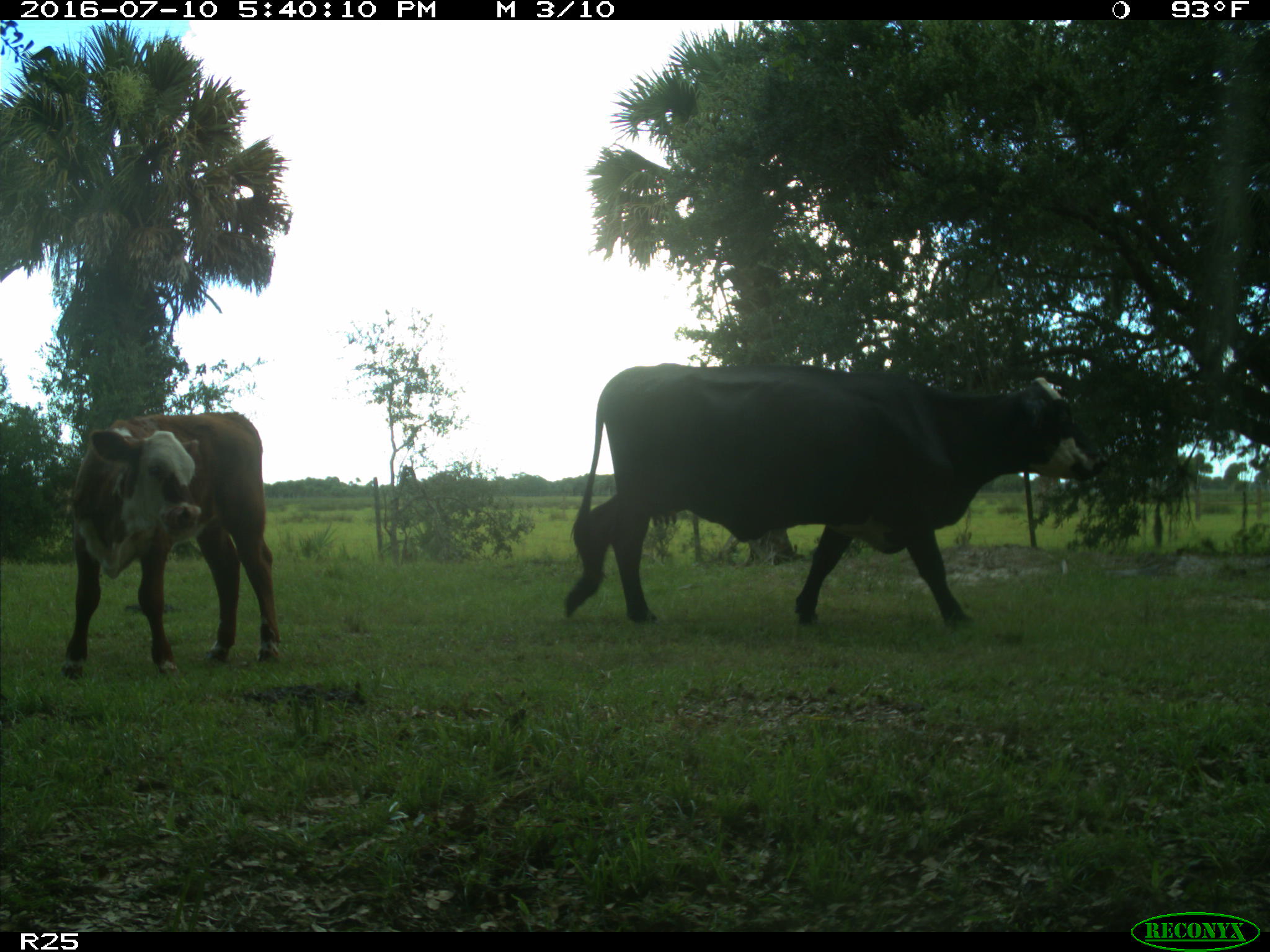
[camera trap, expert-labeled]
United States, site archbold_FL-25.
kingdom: Animalia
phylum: Chordata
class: Mammalia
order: Artiodactyla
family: Bovidae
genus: Bos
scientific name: Bos taurus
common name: domestic cow